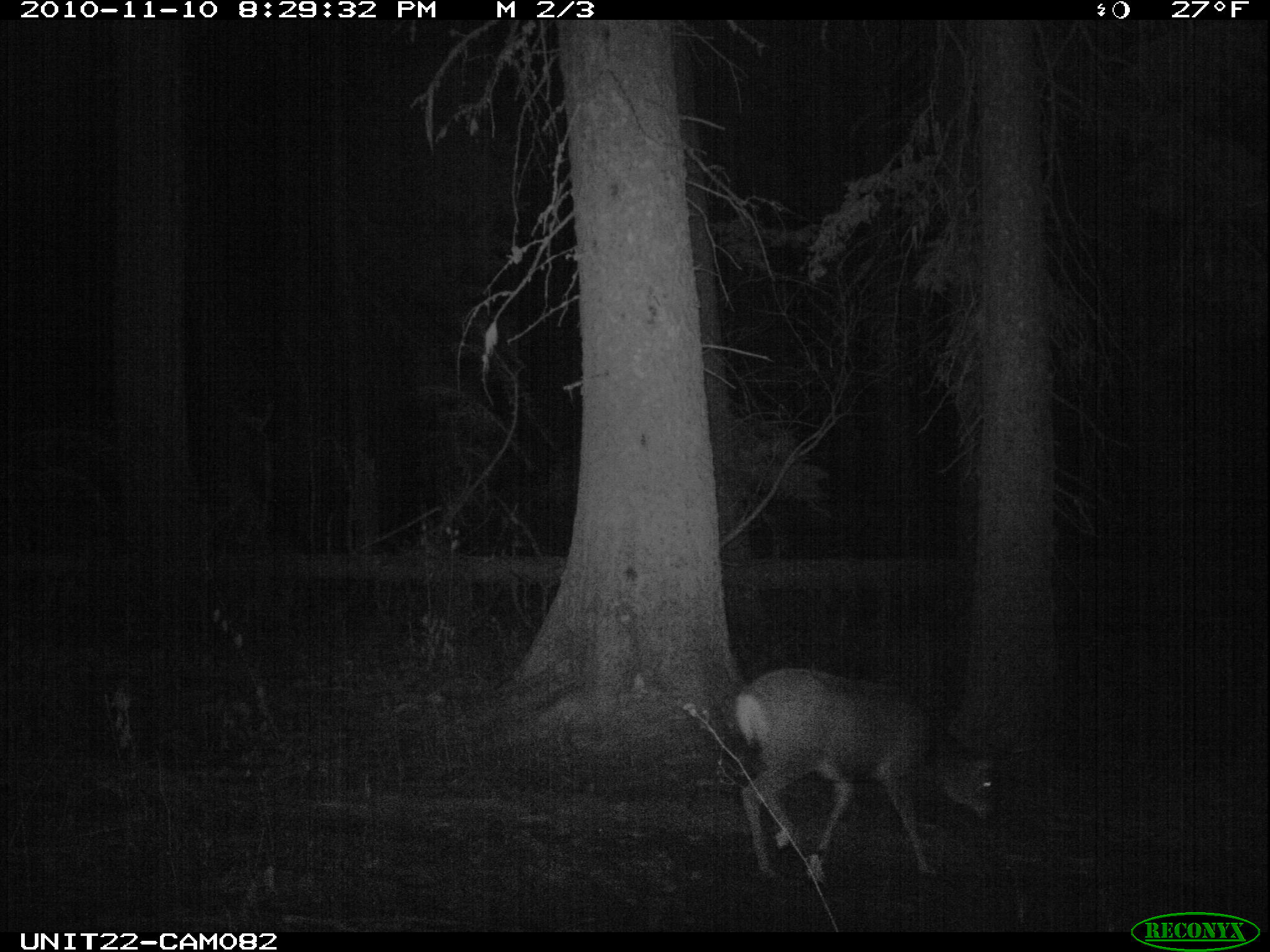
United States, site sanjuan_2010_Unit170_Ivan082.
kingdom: Animalia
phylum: Chordata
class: Mammalia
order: Artiodactyla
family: Cervidae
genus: Odocoileus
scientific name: Odocoileus hemionus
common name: mule deer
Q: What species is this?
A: Odocoileus hemionus (mule deer).